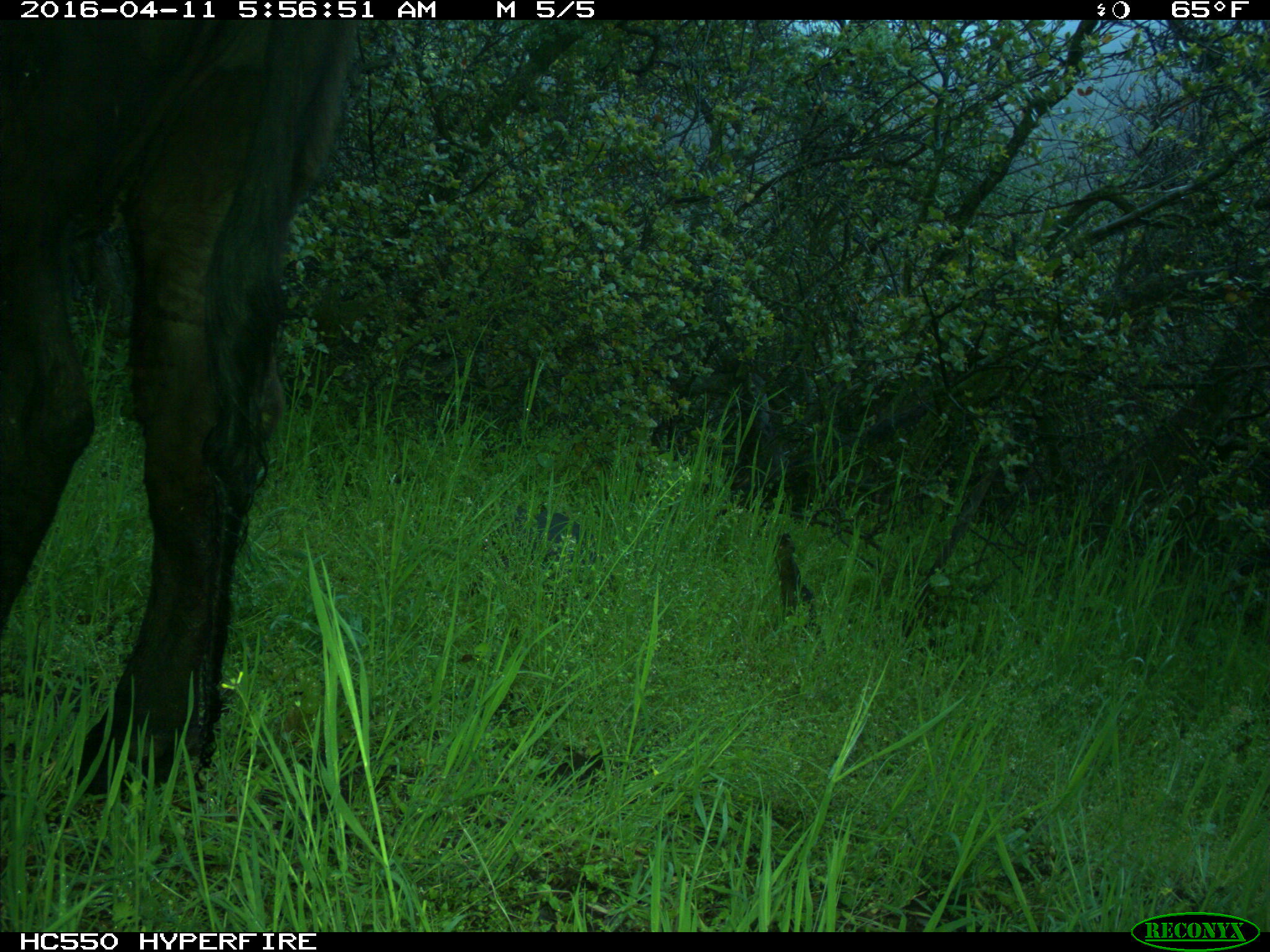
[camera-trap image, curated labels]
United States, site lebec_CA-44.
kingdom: Animalia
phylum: Chordata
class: Mammalia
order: Artiodactyla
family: Bovidae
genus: Bos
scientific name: Bos taurus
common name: domestic cow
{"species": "Bos taurus (domestic cow)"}